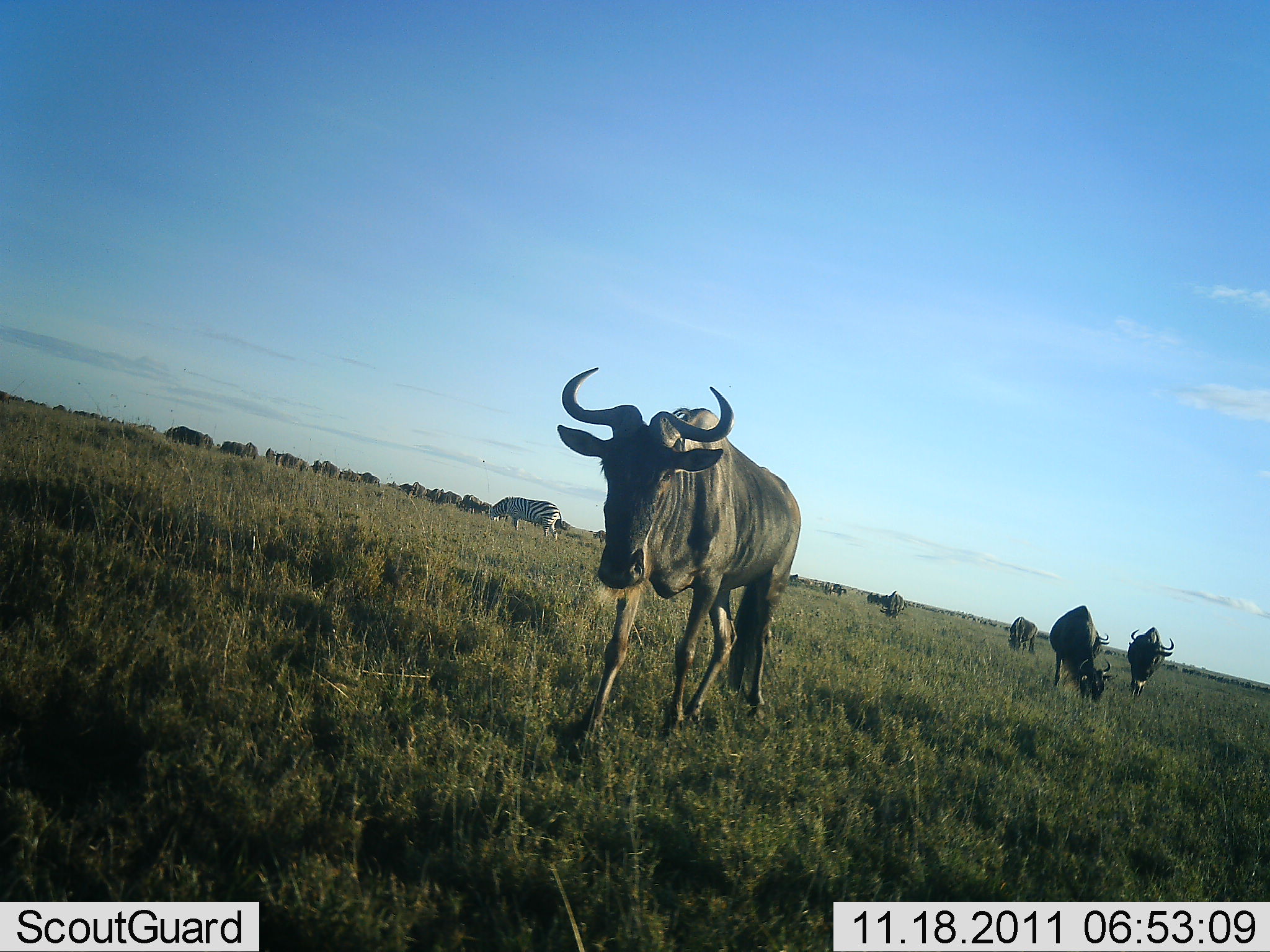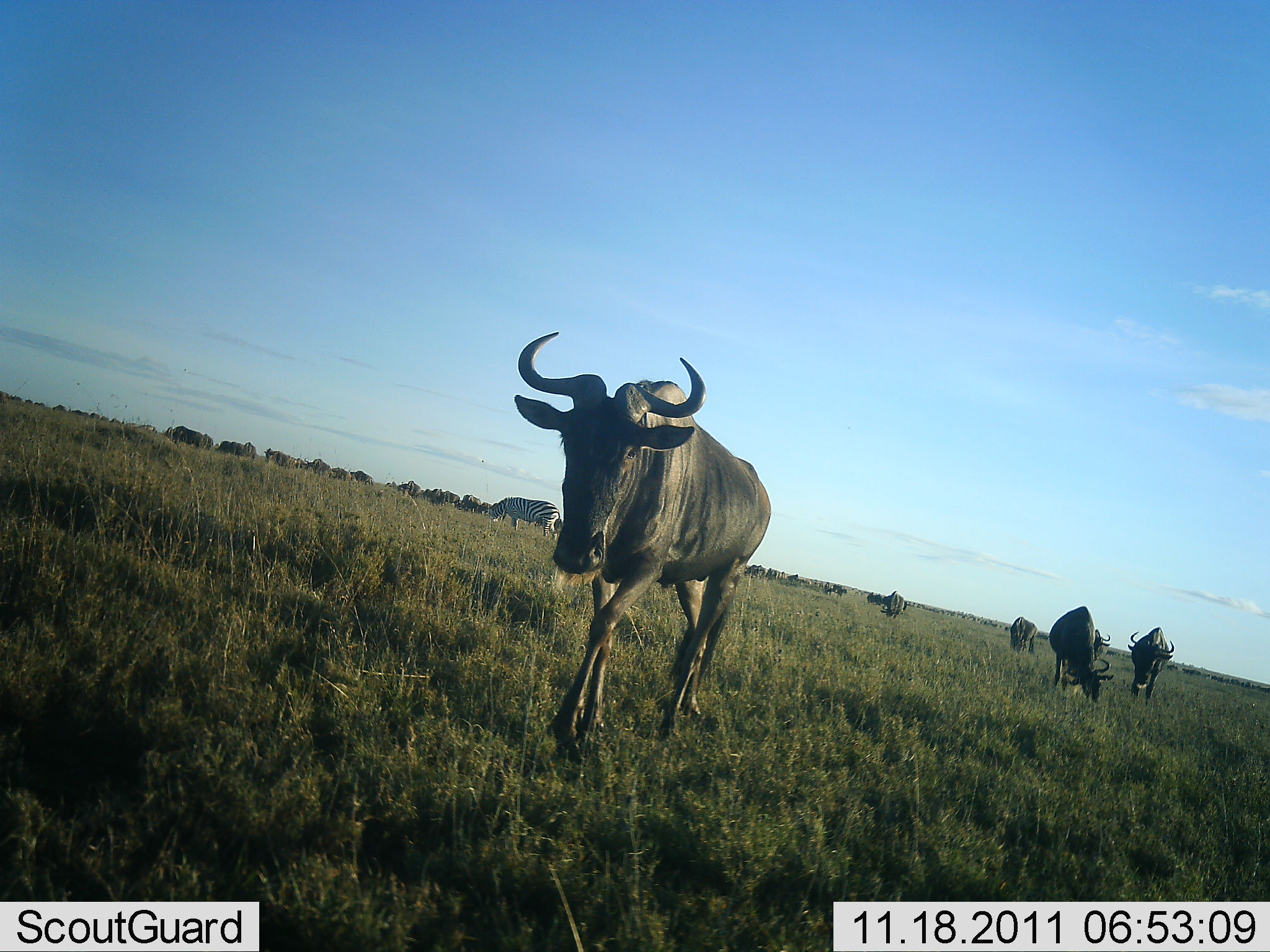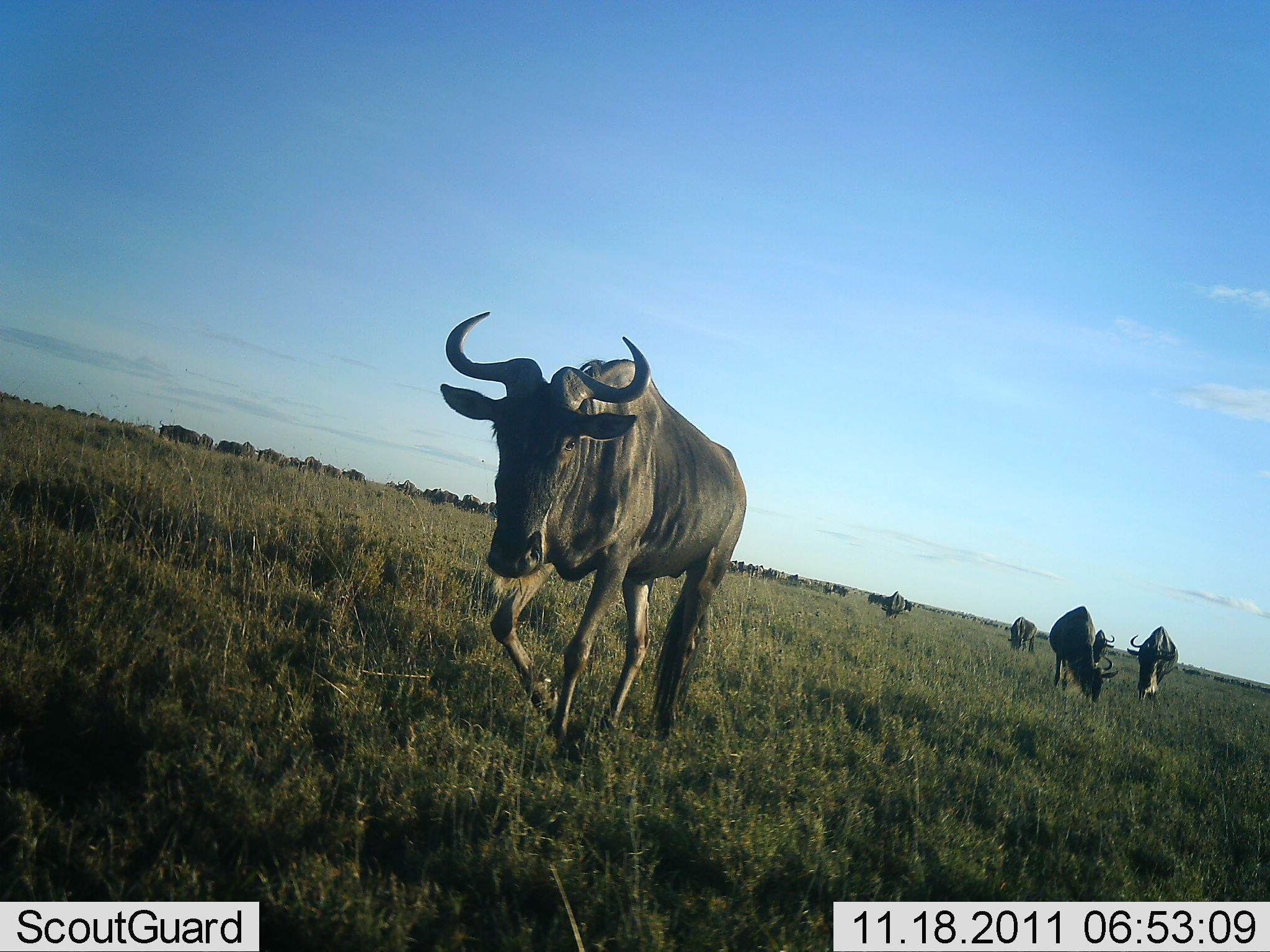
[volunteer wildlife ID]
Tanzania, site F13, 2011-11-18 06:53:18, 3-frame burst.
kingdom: Animalia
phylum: Chordata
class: Mammalia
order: Artiodactyla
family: Bovidae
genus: Connochaetes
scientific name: Connochaetes taurinus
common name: blue wildebeest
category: wildebeest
Wildebeest (blue wildebeest) (Connochaetes taurinus), count 11-50. Behavior (volunteer vote fractions): standing 31%, resting 0%, moving 81%, interacting 0%. Young present (vote fraction): 0%. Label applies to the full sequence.